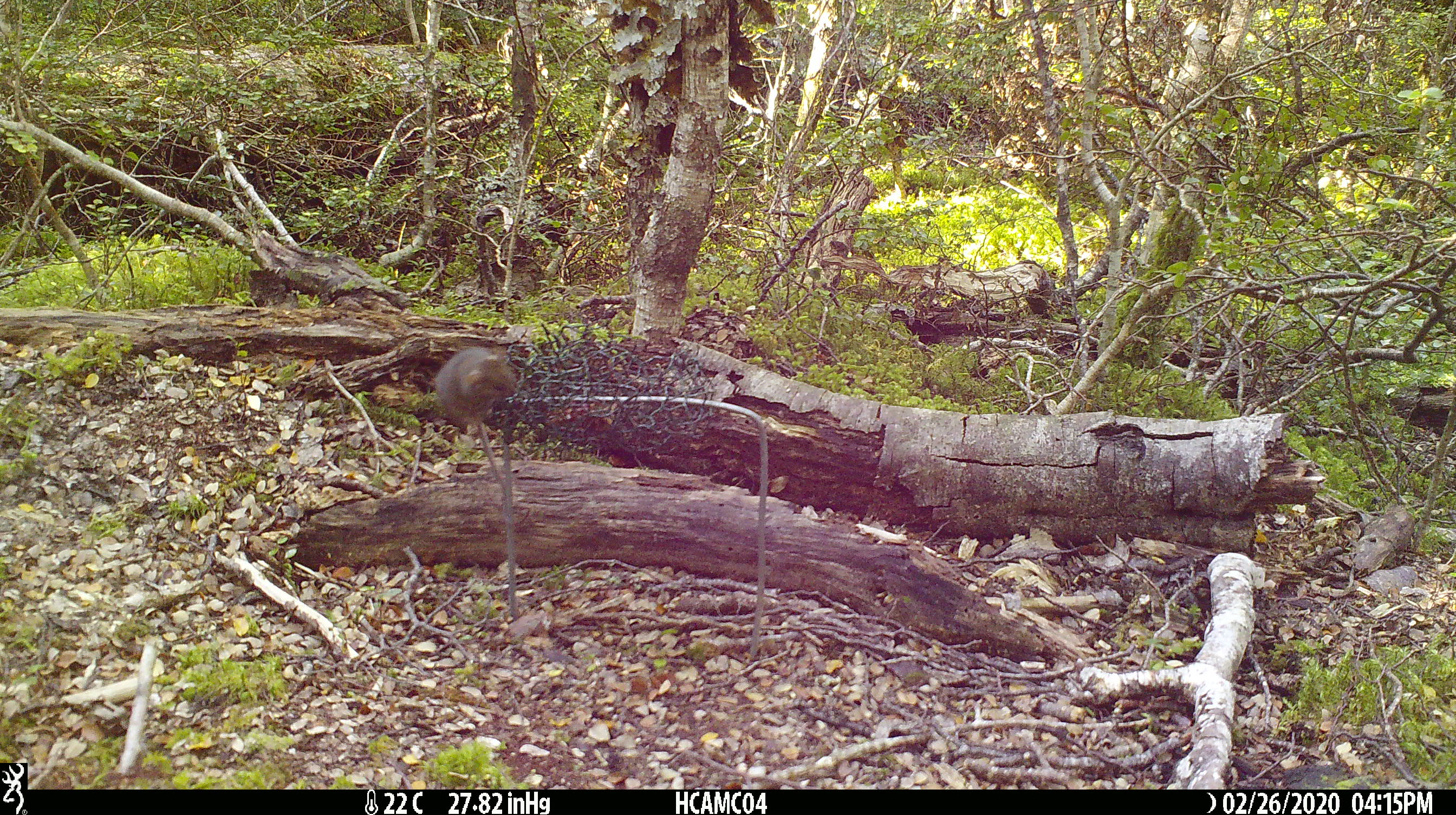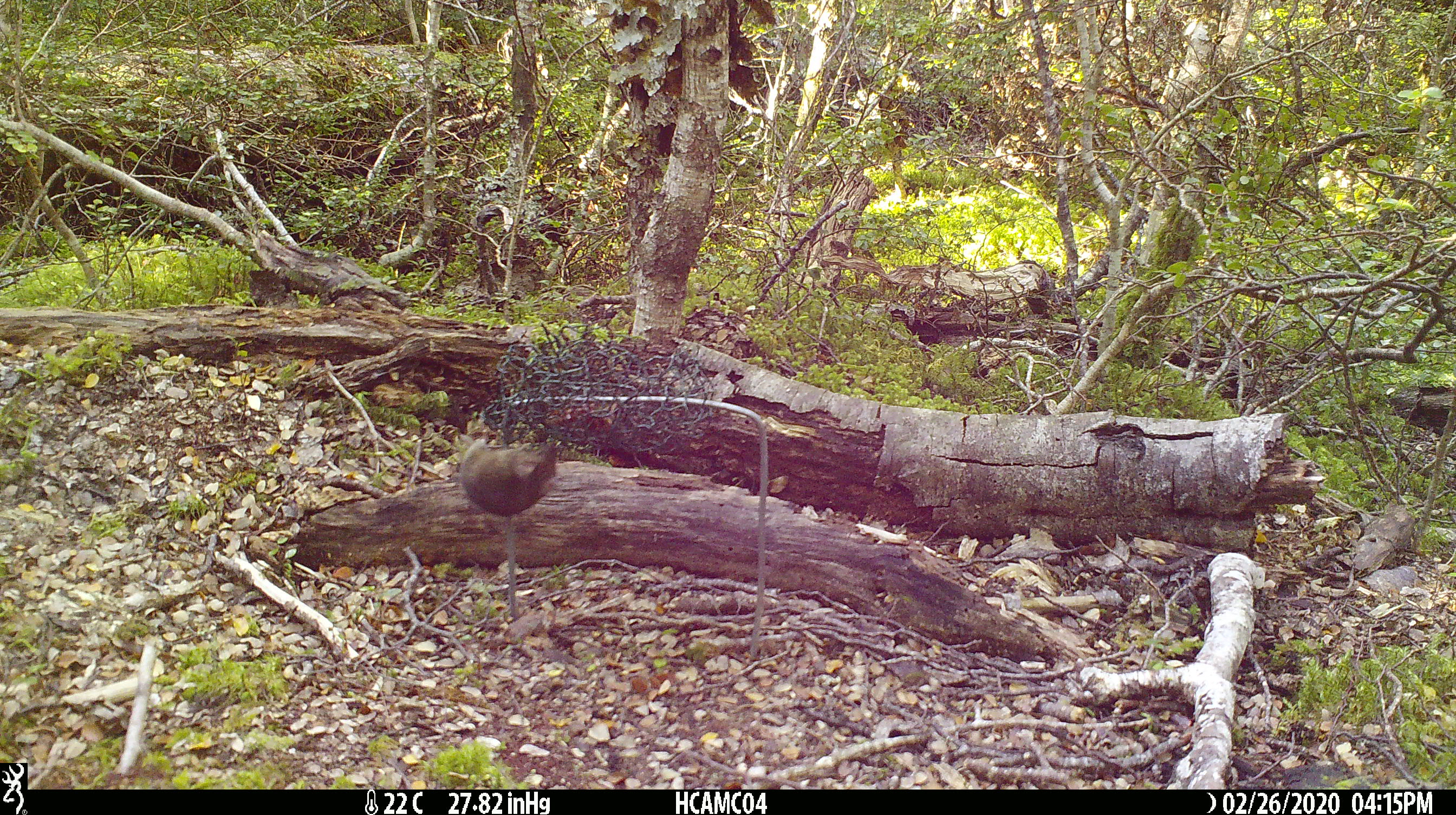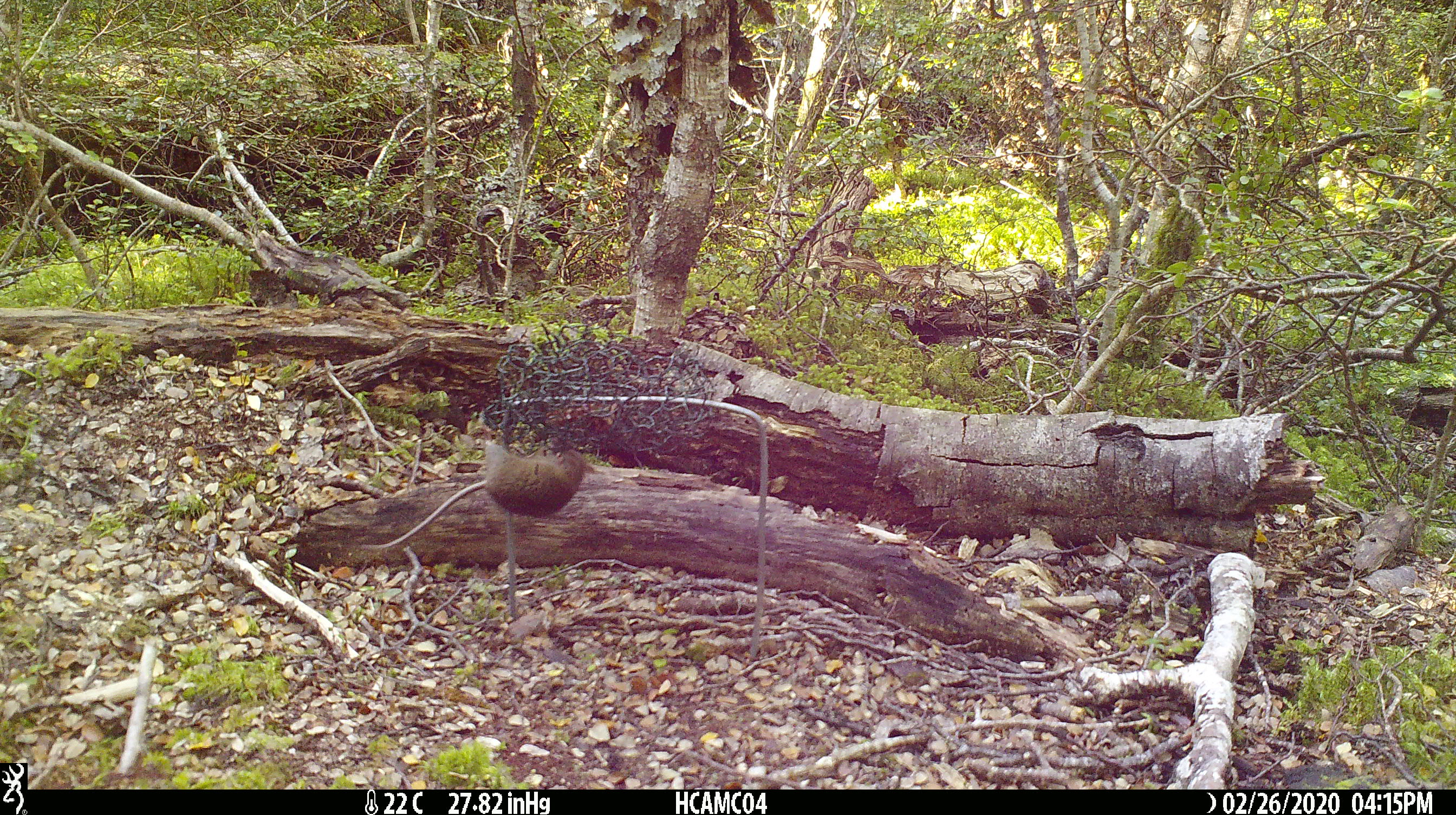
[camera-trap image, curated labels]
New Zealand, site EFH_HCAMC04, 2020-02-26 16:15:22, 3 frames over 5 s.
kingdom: Animalia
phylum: Chordata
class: Mammalia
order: Rodentia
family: Muridae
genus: Mus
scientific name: Mus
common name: mouse